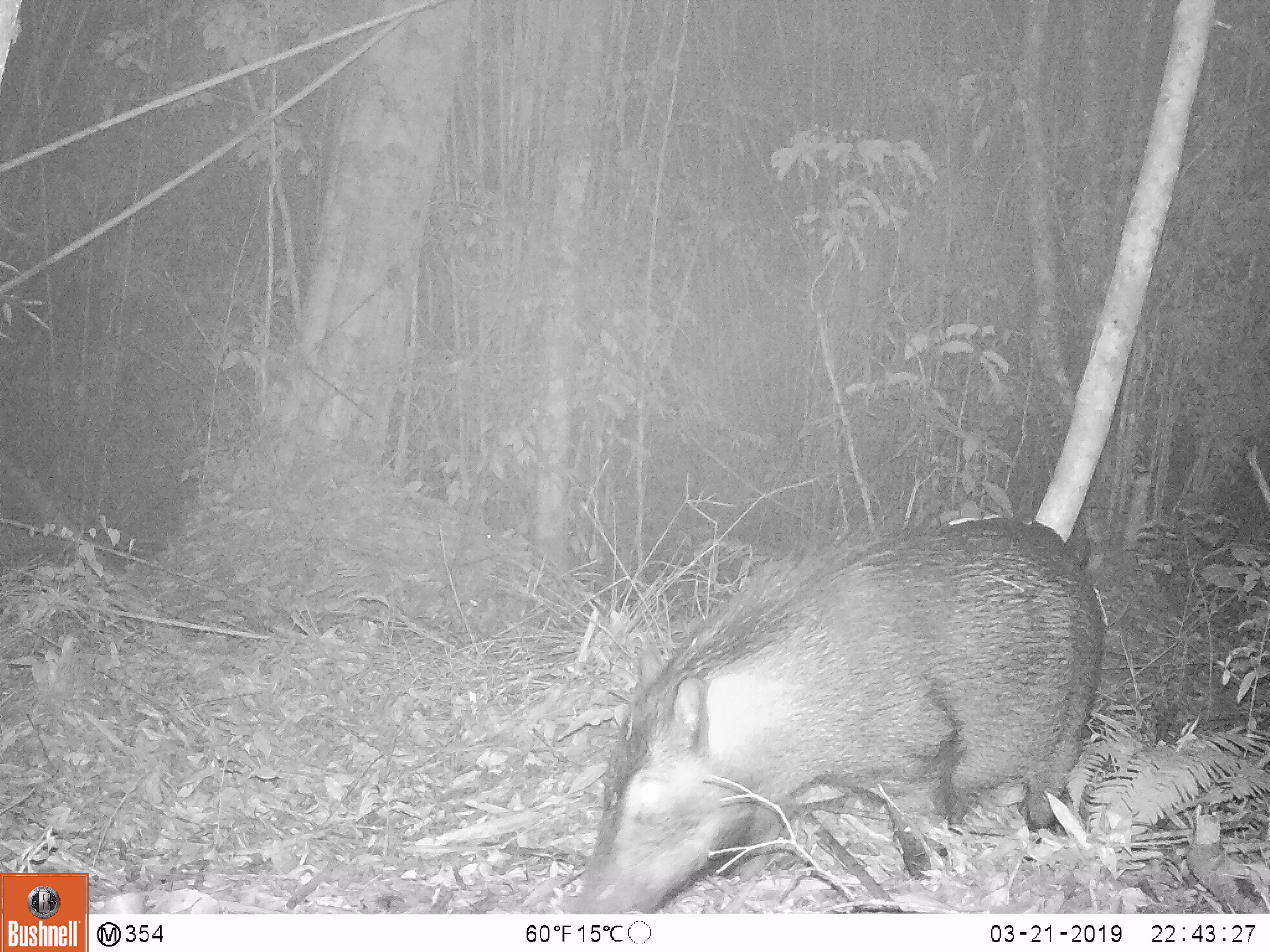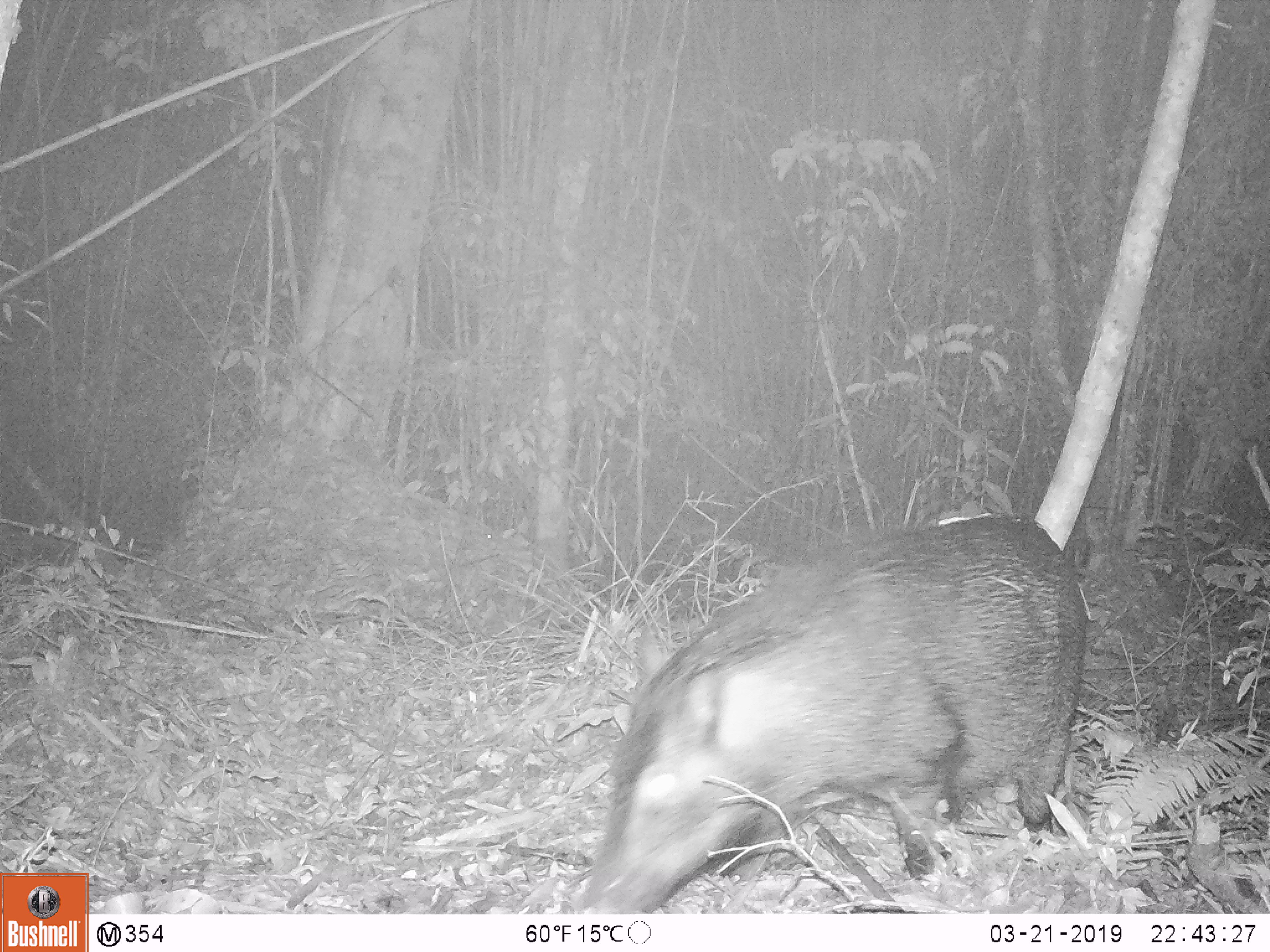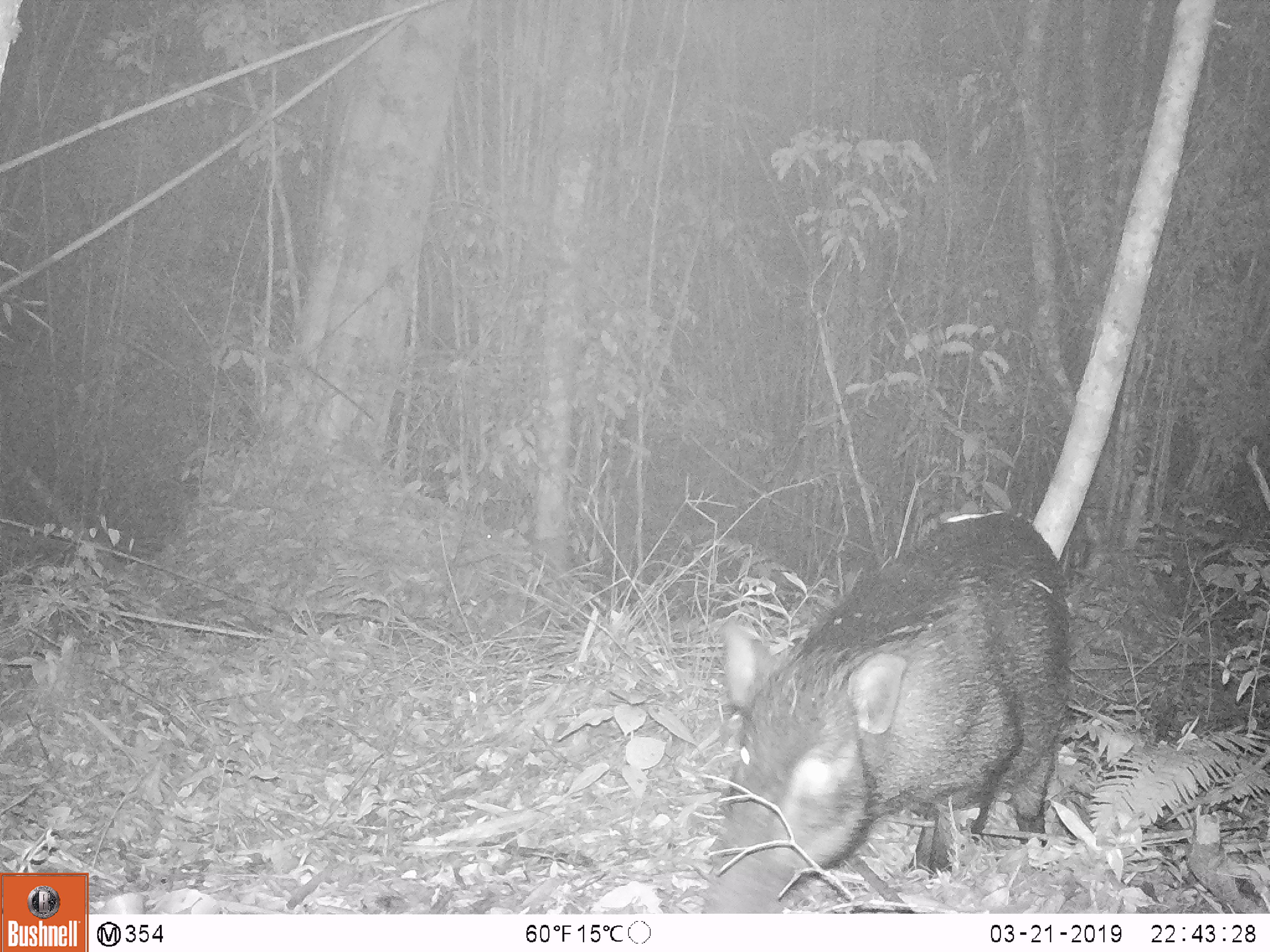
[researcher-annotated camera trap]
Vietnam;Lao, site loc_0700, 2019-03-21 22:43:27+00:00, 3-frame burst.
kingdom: Animalia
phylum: Chordata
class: Mammalia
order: Artiodactyla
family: Suidae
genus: Sus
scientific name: Sus scrofa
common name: eurasian wild pig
Eurasian wild pig (Sus scrofa). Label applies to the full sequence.